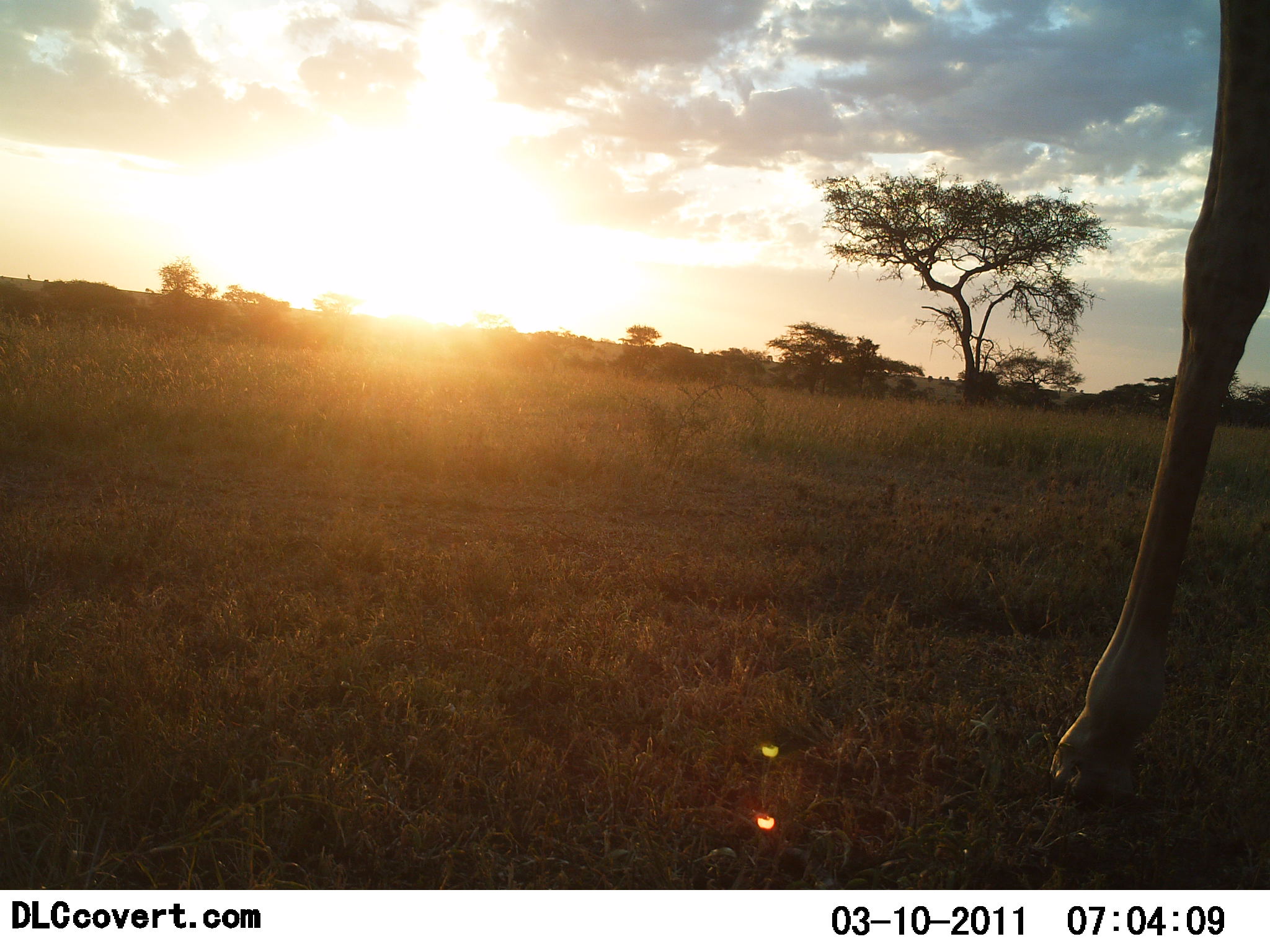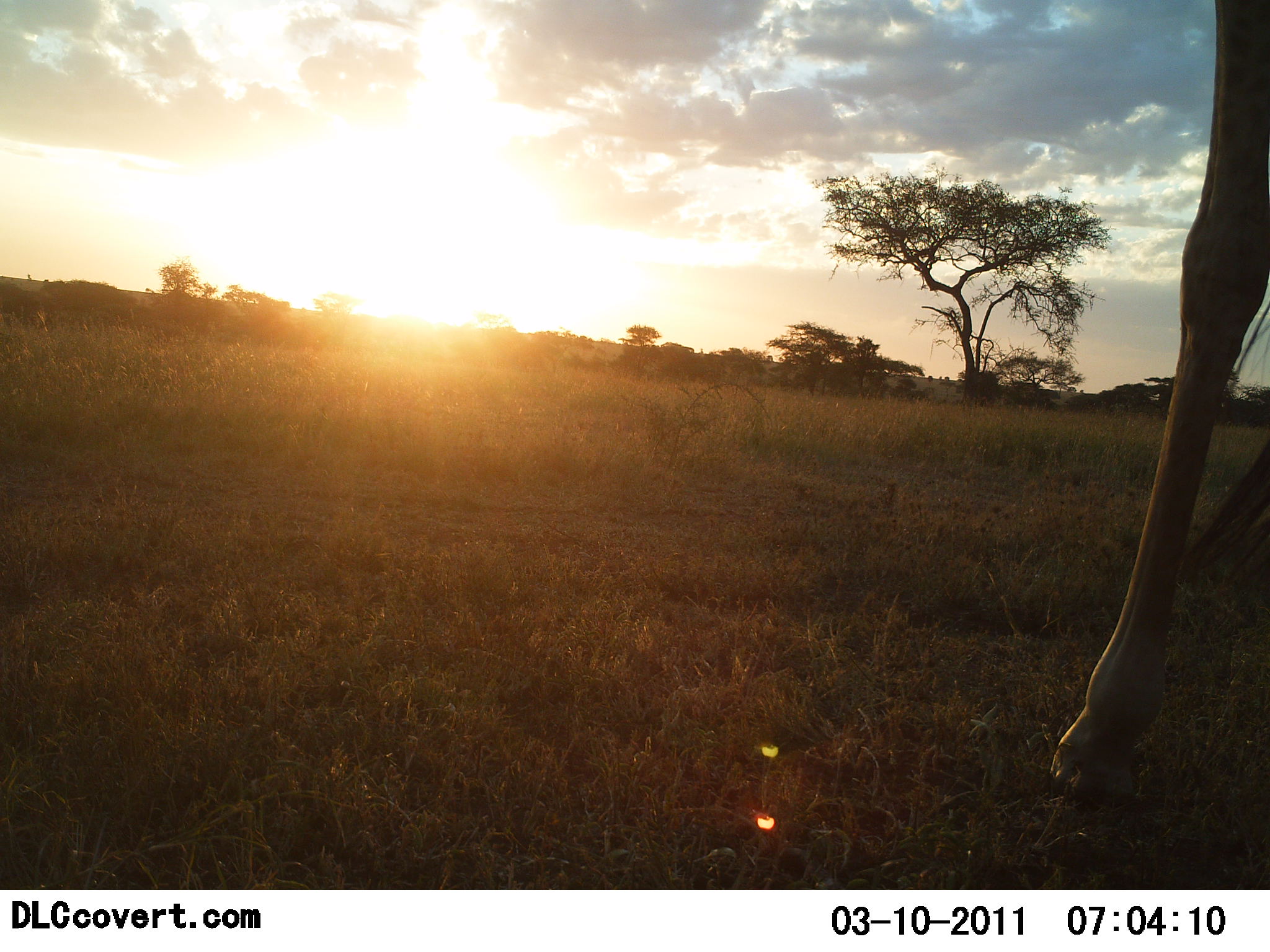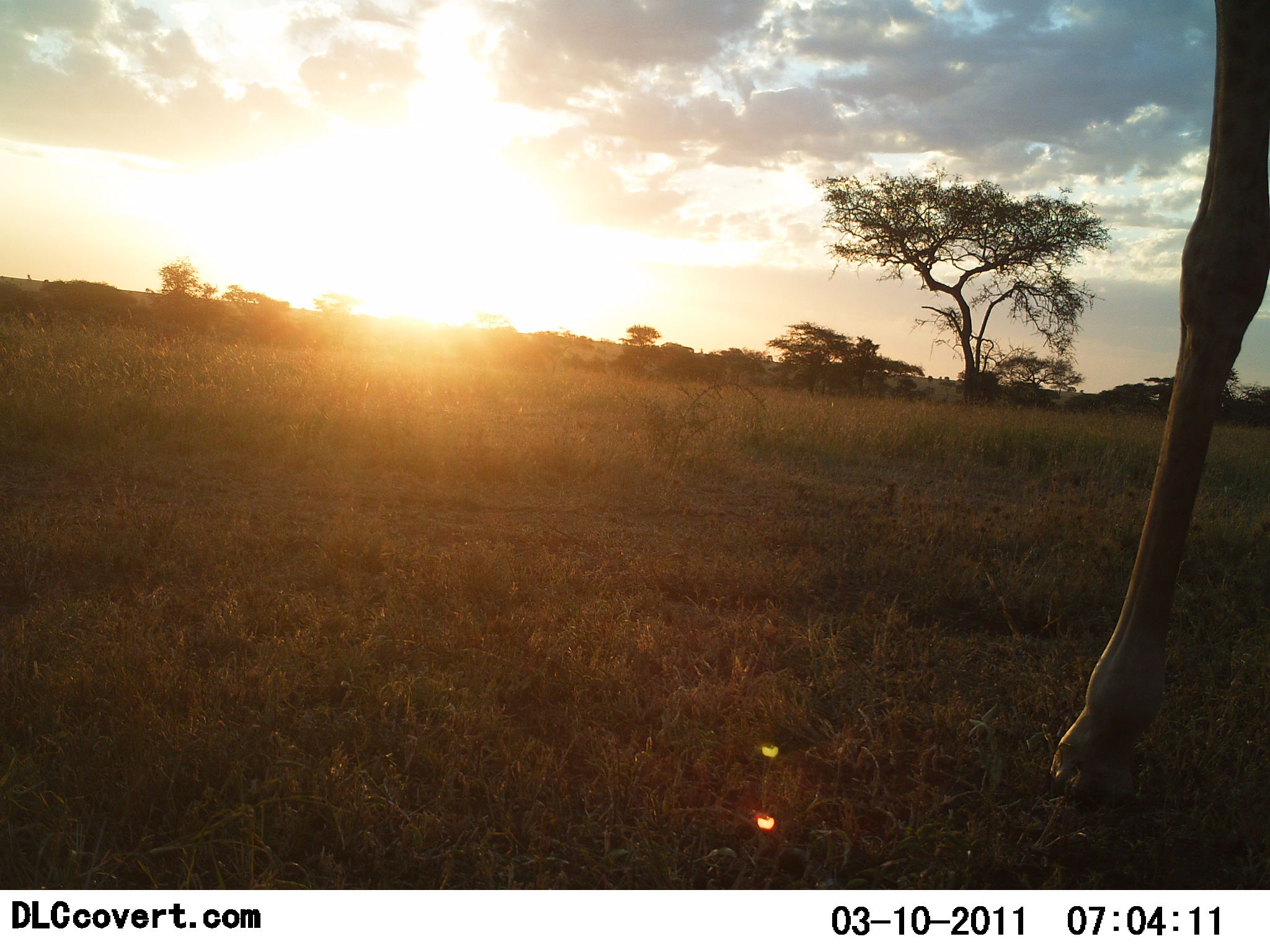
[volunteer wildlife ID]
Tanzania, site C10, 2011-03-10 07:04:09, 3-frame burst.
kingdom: Animalia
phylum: Chordata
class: Mammalia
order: Artiodactyla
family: Giraffidae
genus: Giraffa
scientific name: Giraffa camelopardalis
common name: giraffe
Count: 1.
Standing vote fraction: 92%.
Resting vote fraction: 0%.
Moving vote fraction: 8%.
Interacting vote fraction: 0%.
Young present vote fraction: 0%.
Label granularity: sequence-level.